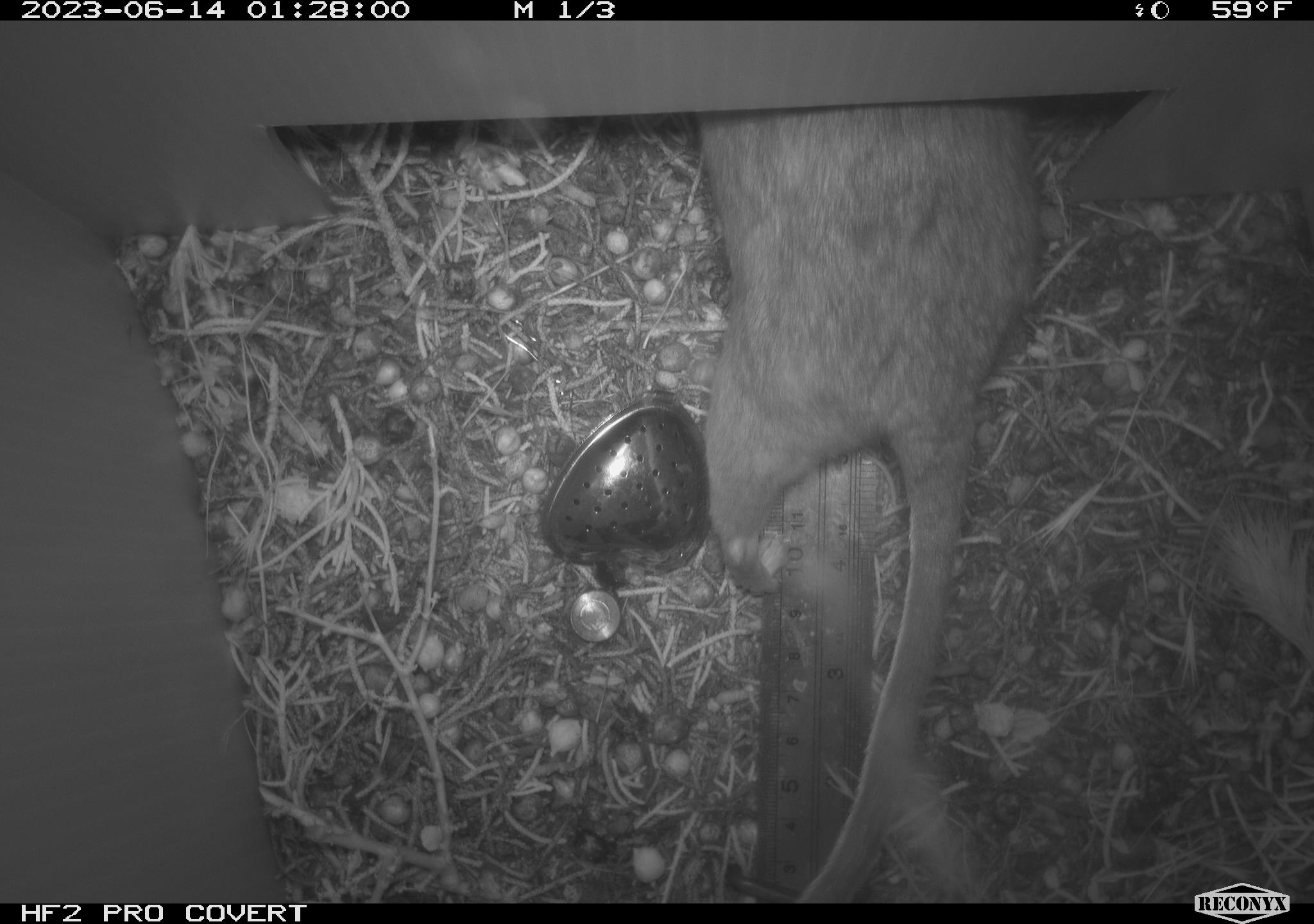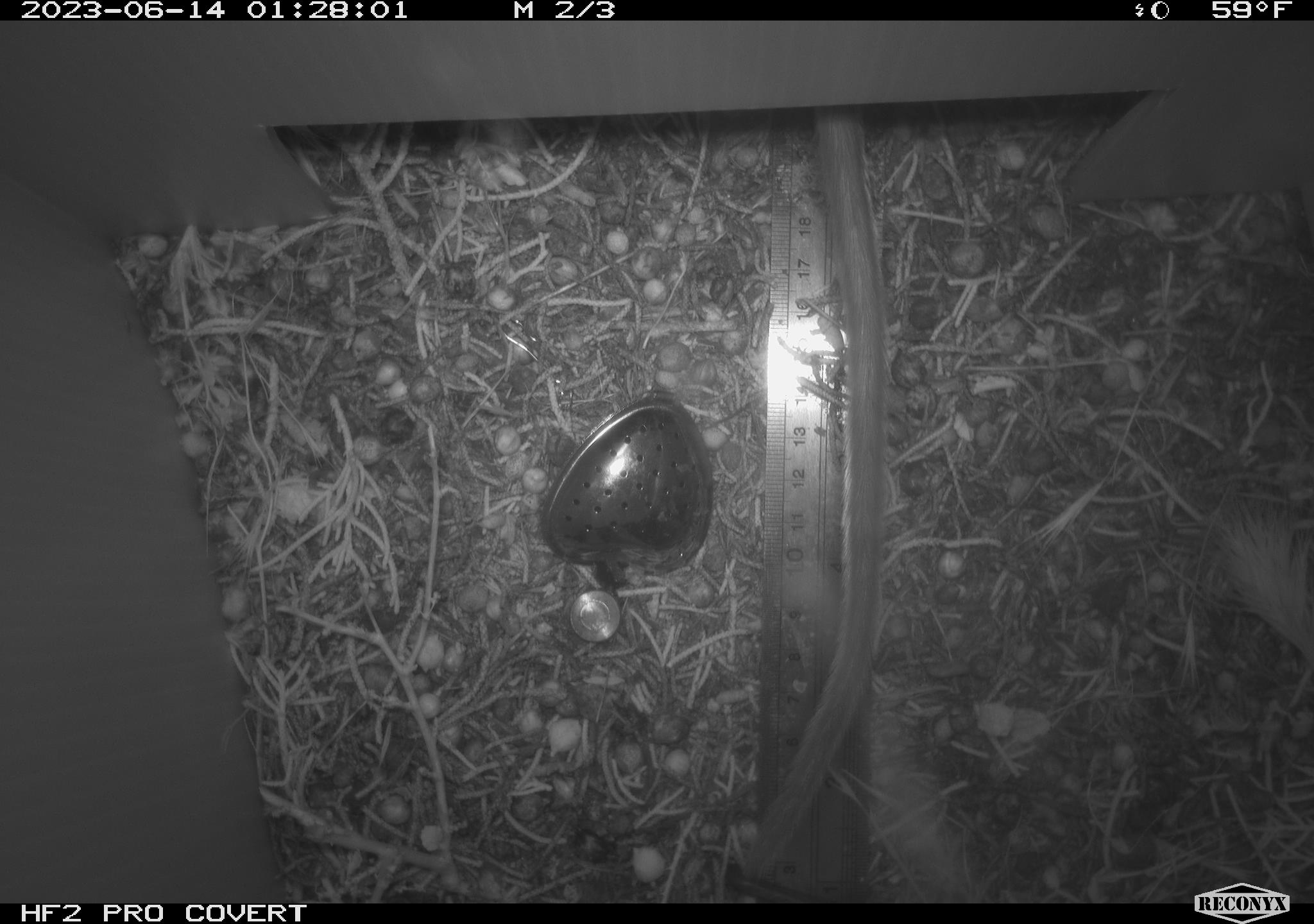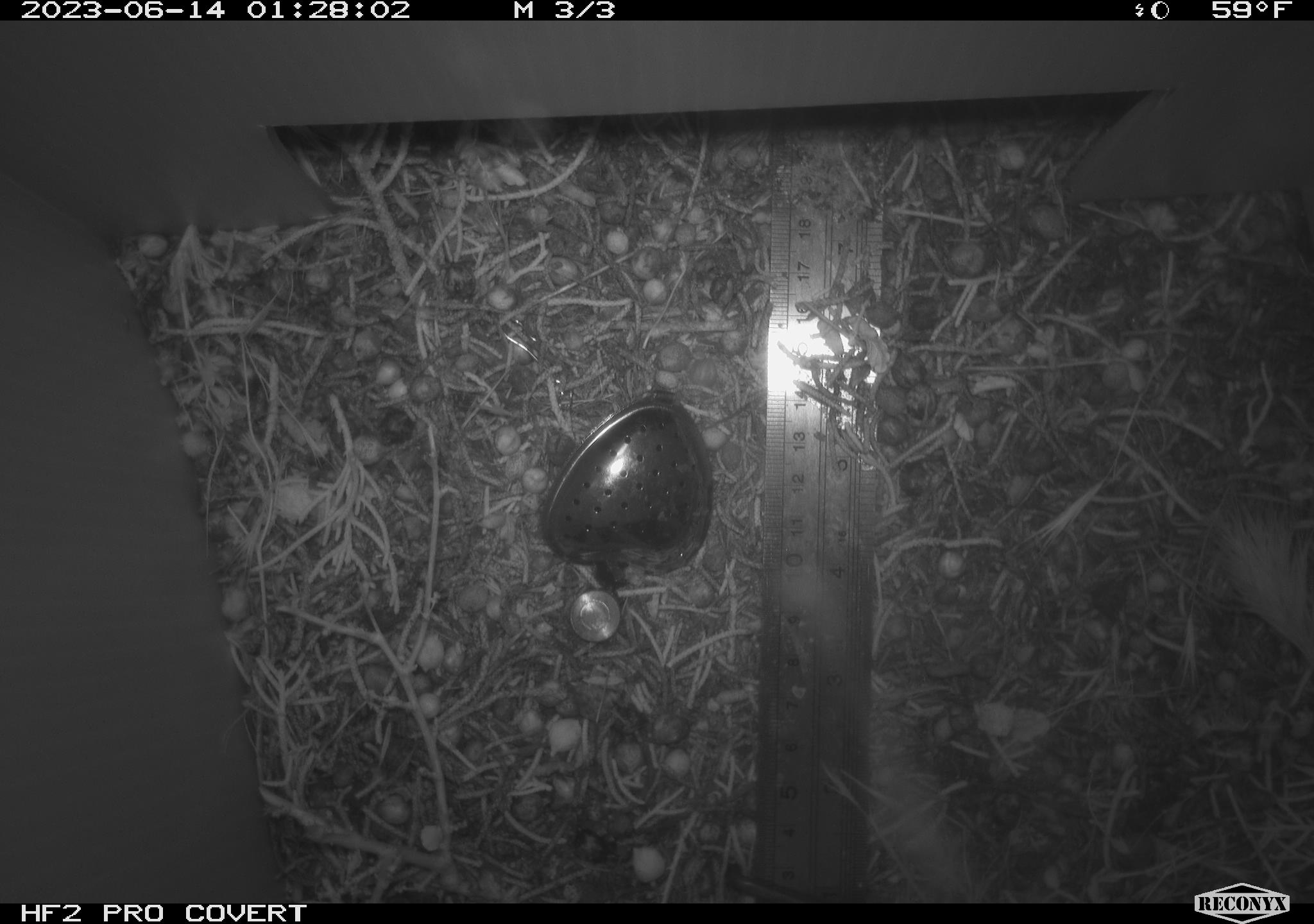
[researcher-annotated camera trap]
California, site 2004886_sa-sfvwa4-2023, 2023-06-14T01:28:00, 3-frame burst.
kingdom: Animalia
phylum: Chordata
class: Mammalia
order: Rodentia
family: Cricetidae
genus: Neotoma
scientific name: Neotoma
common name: pack rat or woodrat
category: neotoma species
Neotoma species (pack rat or woodrat) (Neotoma).